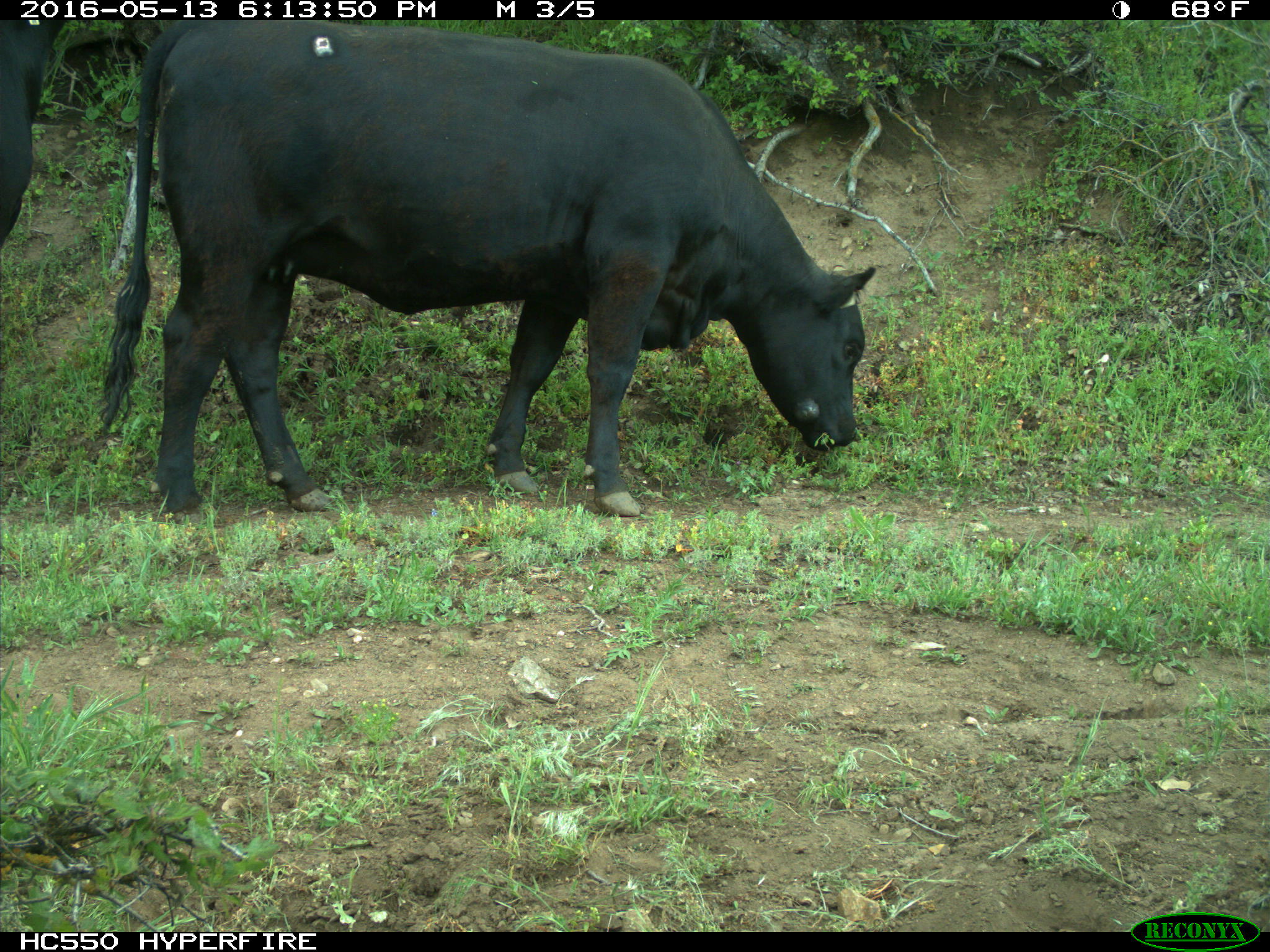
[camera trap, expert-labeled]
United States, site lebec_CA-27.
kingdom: Animalia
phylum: Chordata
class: Mammalia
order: Artiodactyla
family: Bovidae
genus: Bos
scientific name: Bos taurus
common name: domestic cow